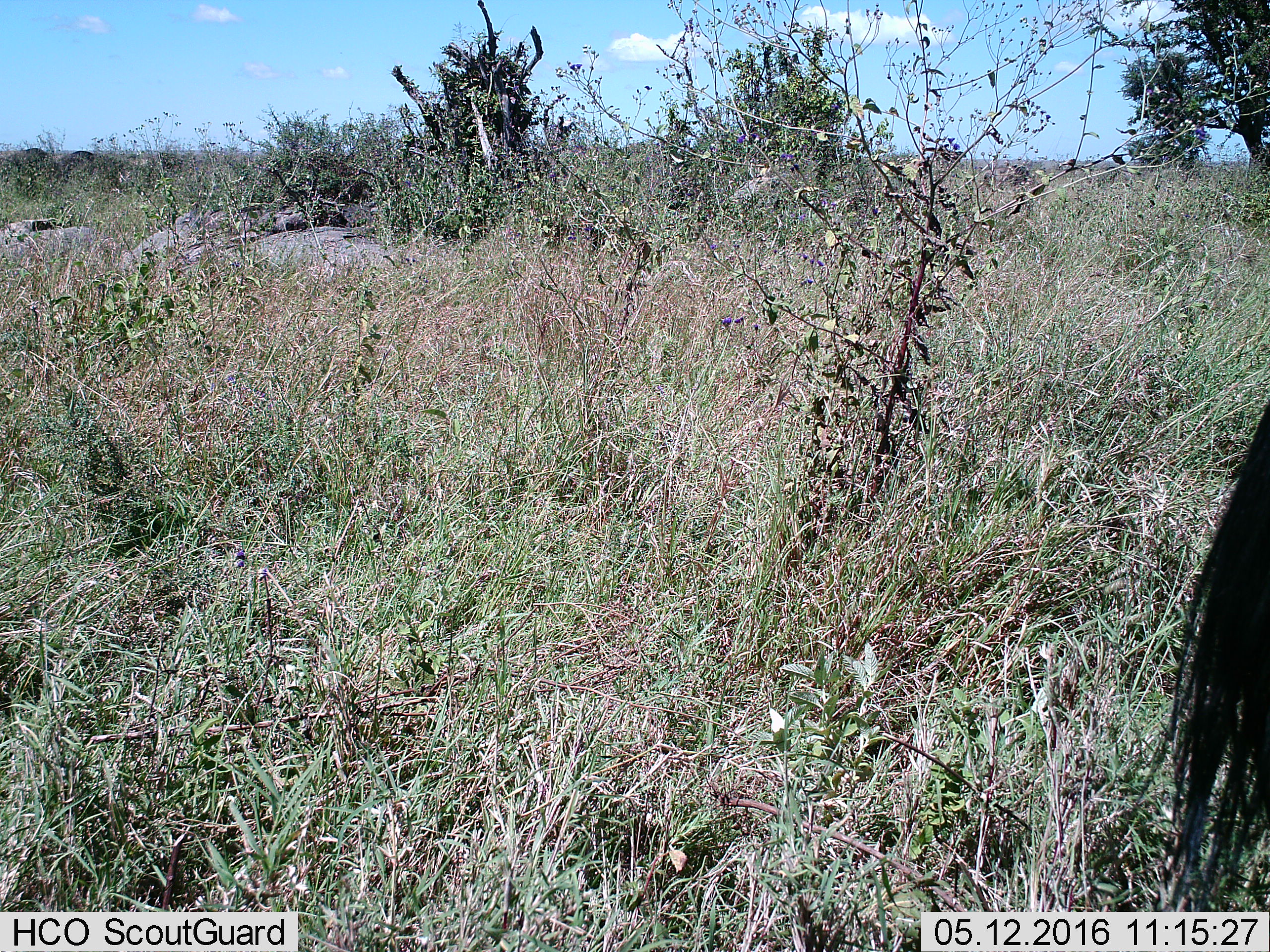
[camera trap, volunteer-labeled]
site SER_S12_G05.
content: unidentified animal